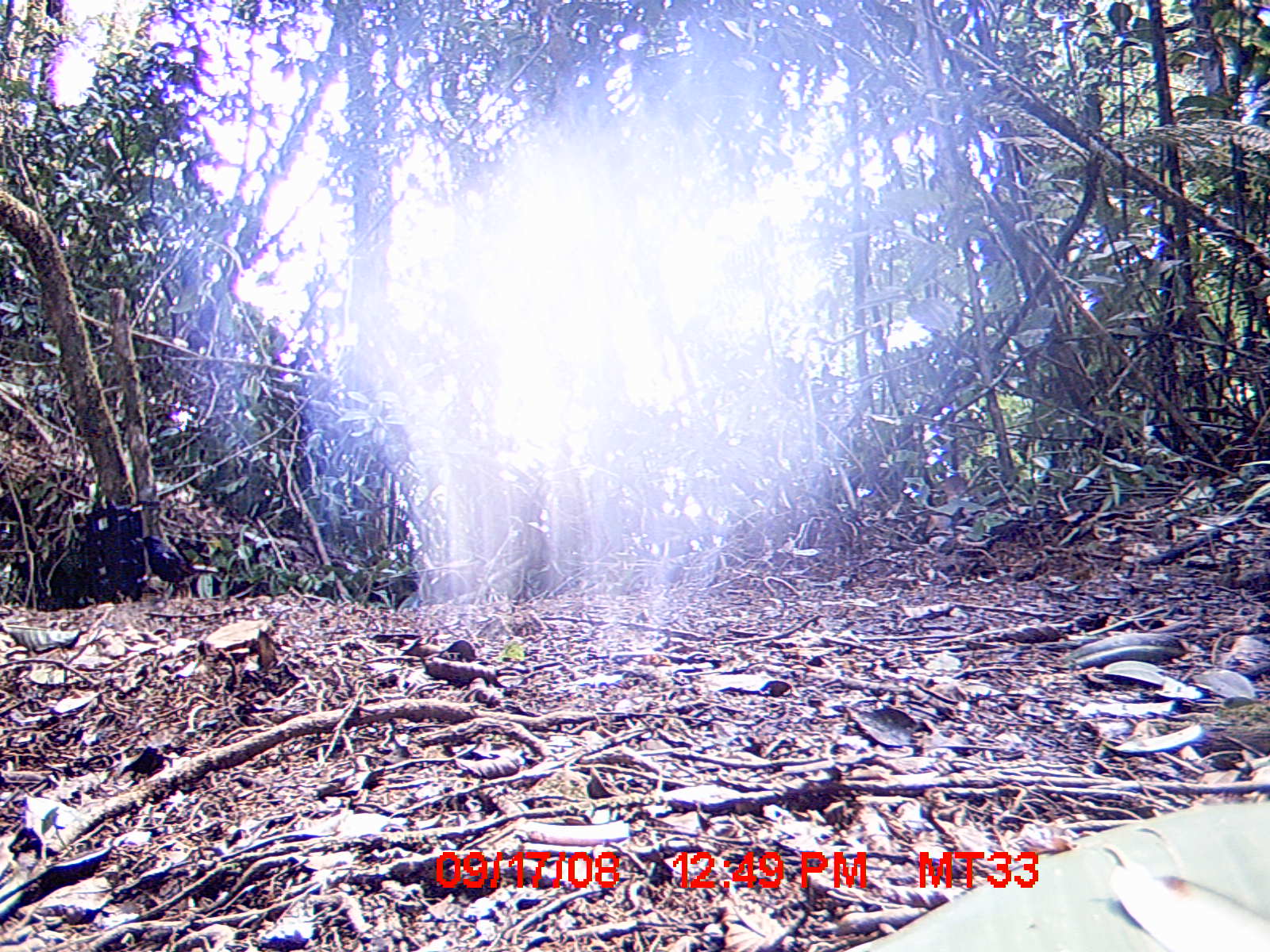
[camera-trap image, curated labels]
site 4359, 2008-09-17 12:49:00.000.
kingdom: Animalia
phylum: Chordata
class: Aves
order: Passeriformes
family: Muscicapidae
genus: Copsychus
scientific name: Copsychus albospecularis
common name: madagascar magpie-robin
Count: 1.